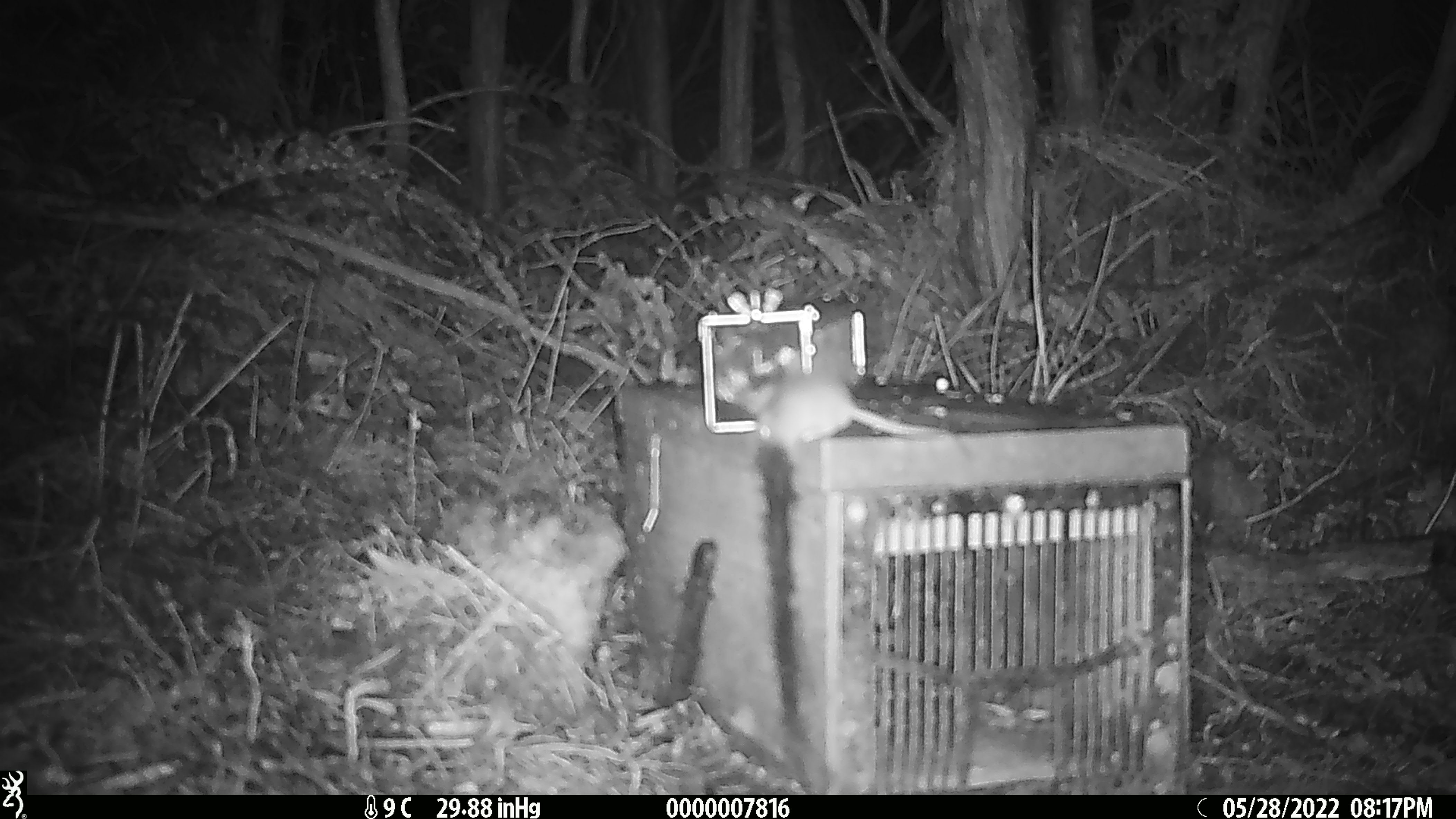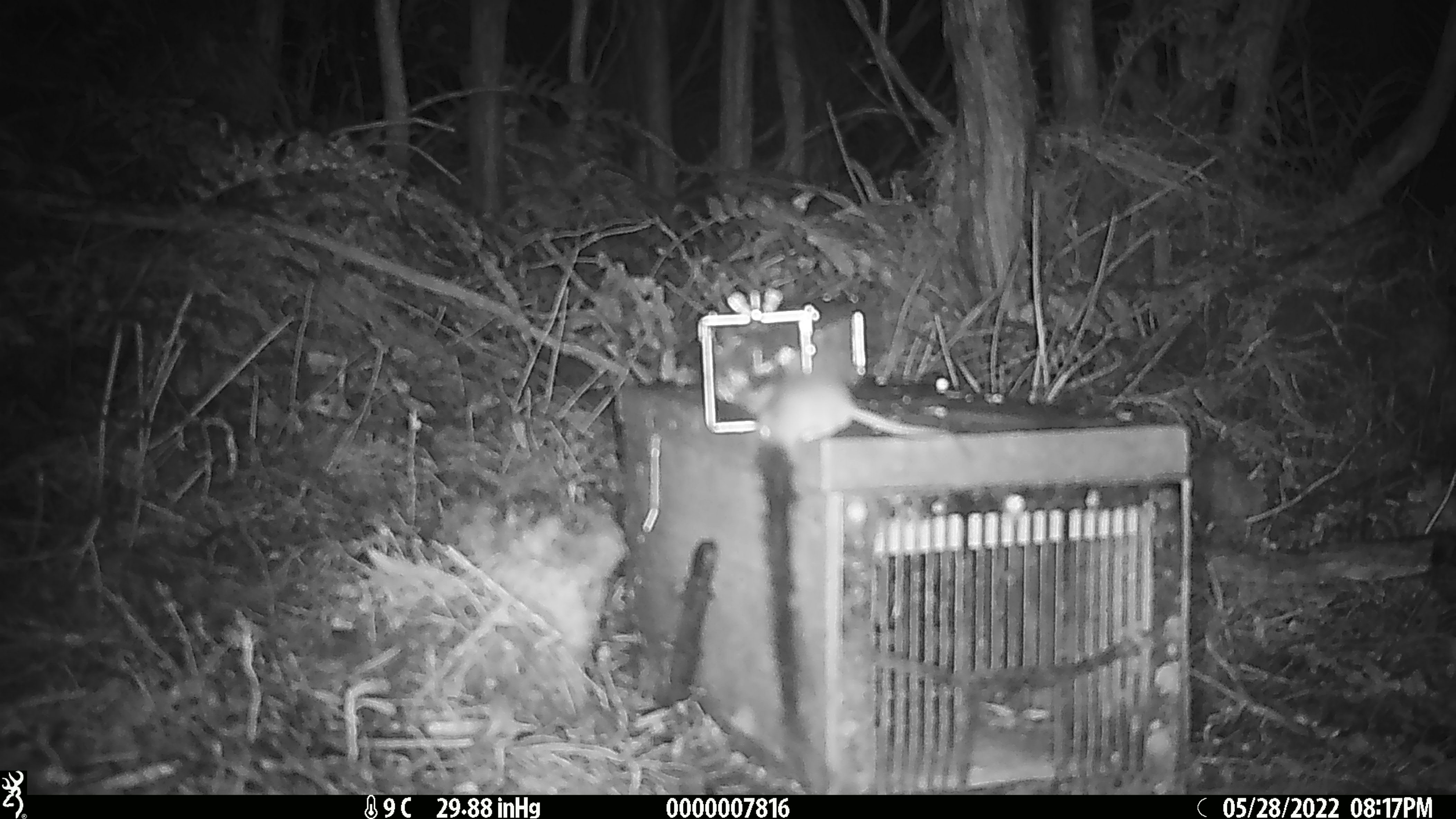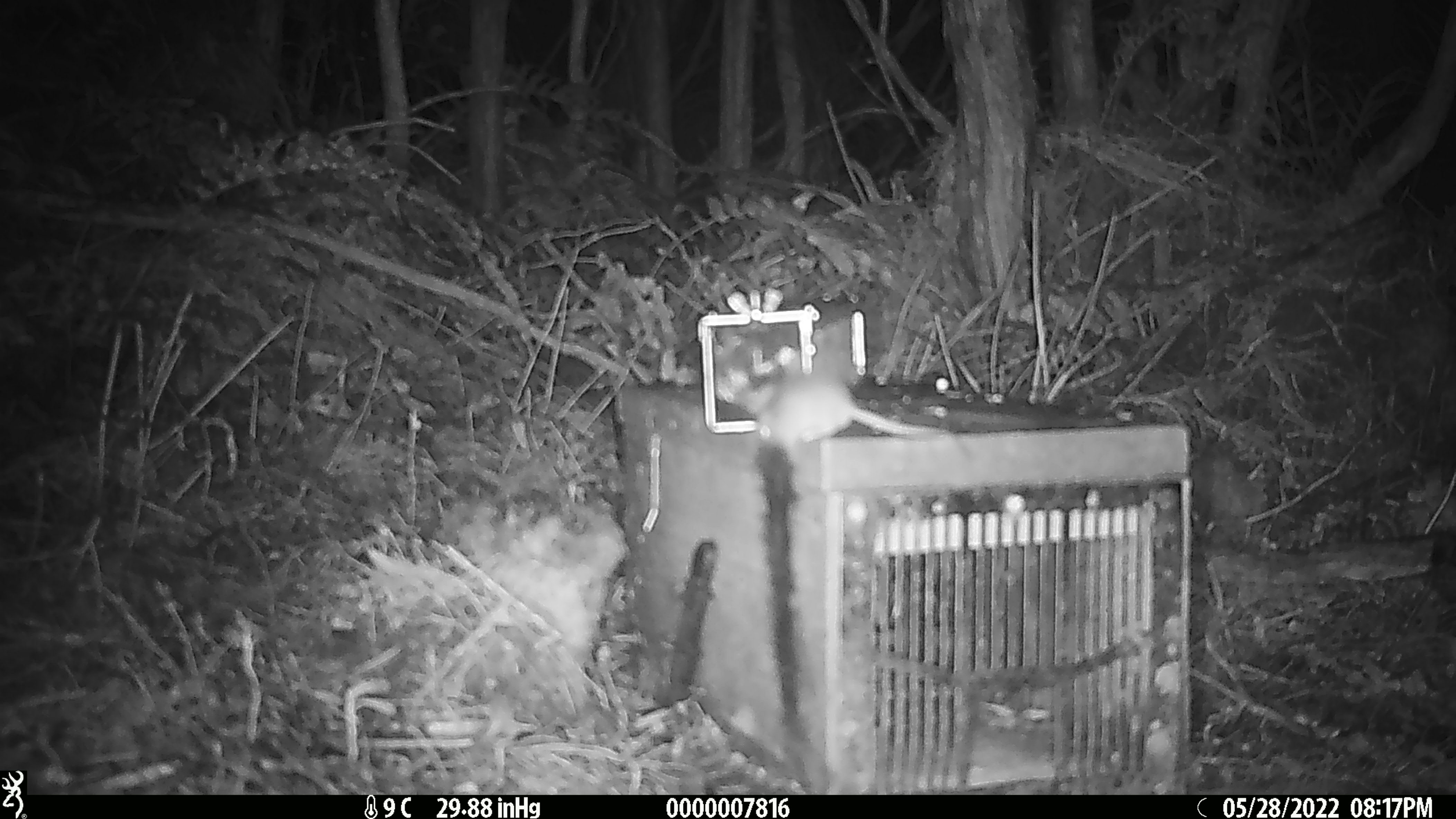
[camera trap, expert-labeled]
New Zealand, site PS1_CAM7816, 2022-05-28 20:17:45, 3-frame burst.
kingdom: Animalia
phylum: Chordata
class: Mammalia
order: Rodentia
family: Muridae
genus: Mus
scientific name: Mus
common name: mouse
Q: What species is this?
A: Mouse (Mus).